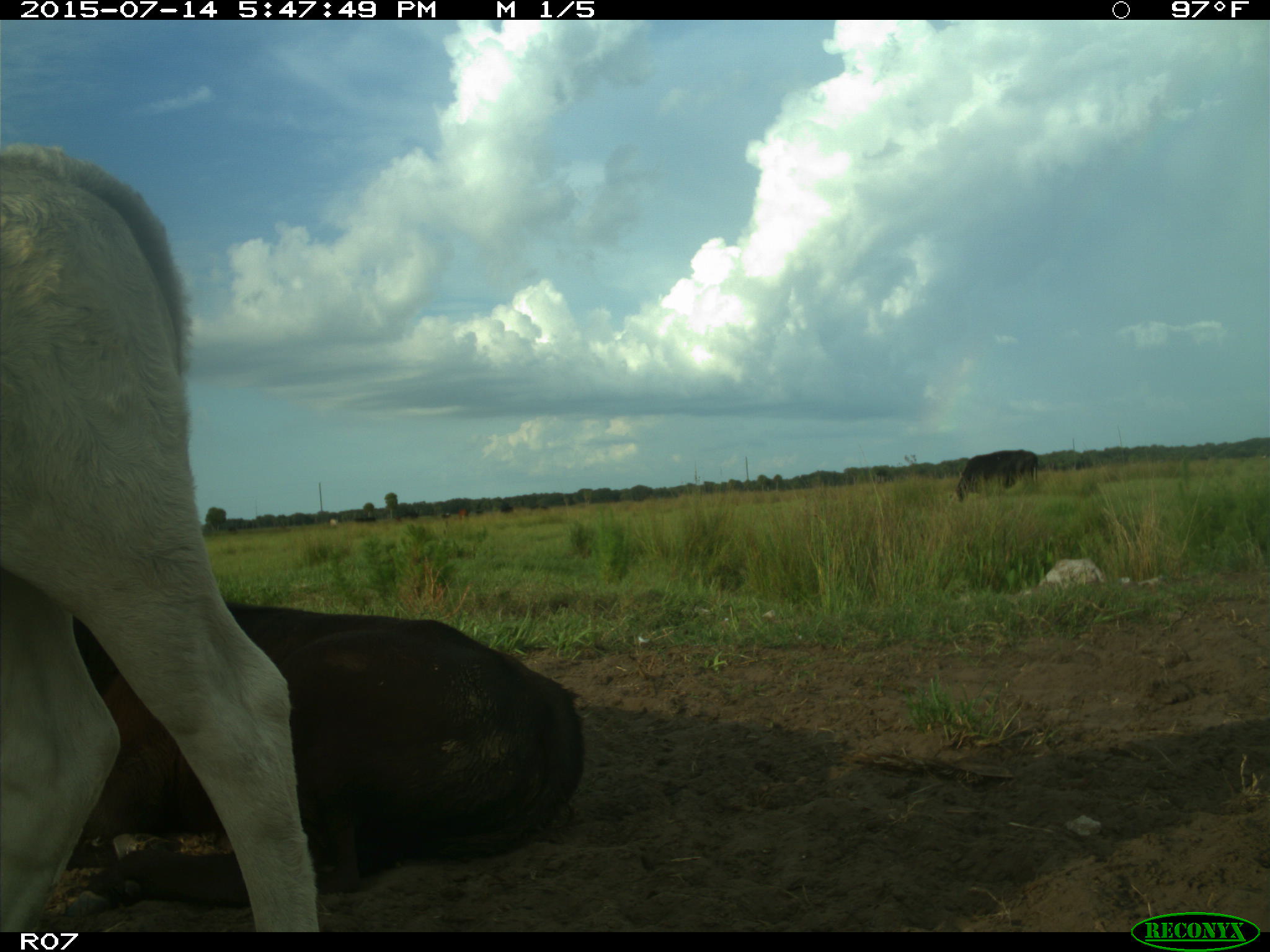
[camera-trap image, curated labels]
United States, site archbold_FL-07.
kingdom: Animalia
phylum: Chordata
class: Mammalia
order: Artiodactyla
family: Bovidae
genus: Bos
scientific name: Bos taurus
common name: domestic cow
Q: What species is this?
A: Bos taurus (domestic cow).